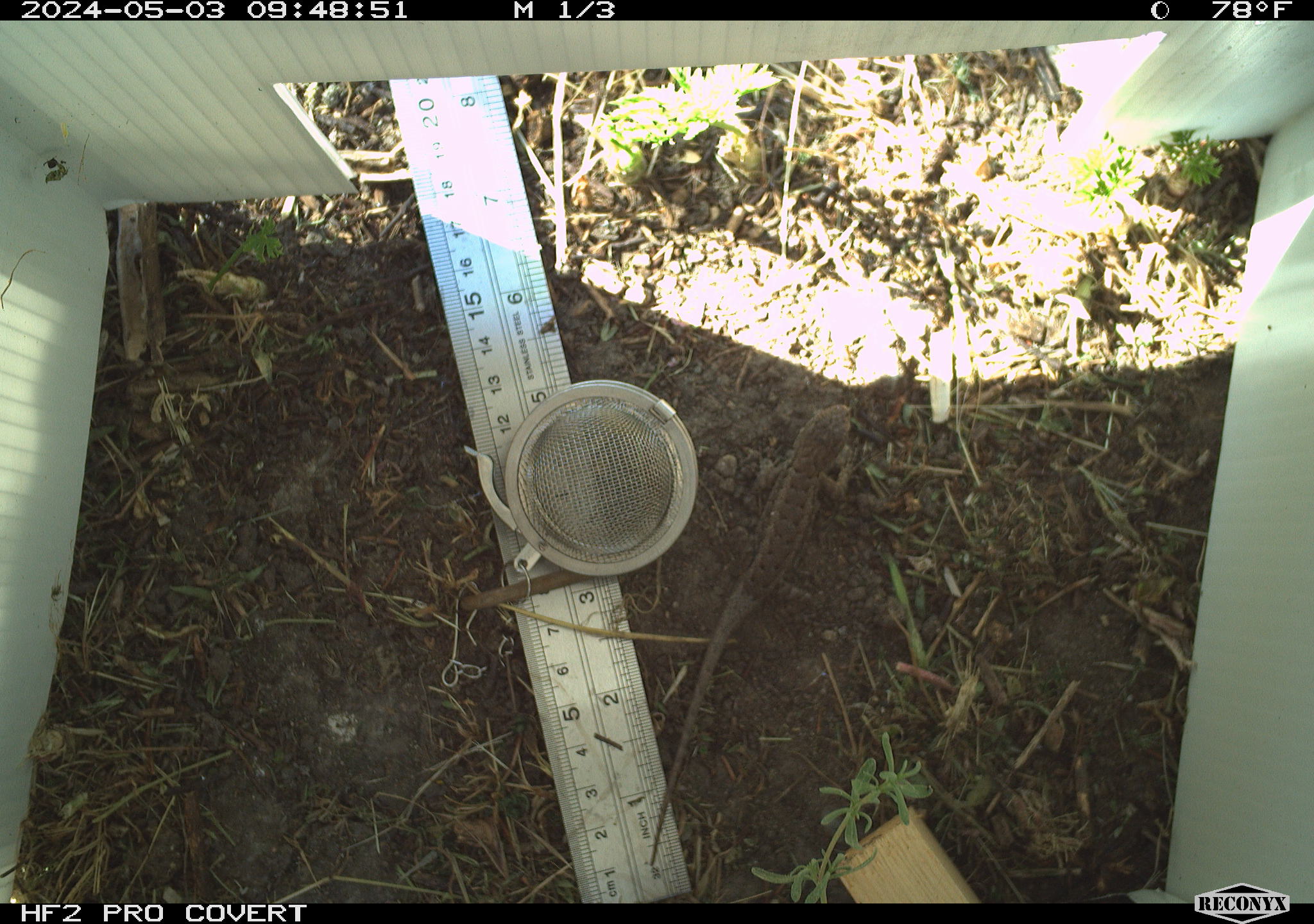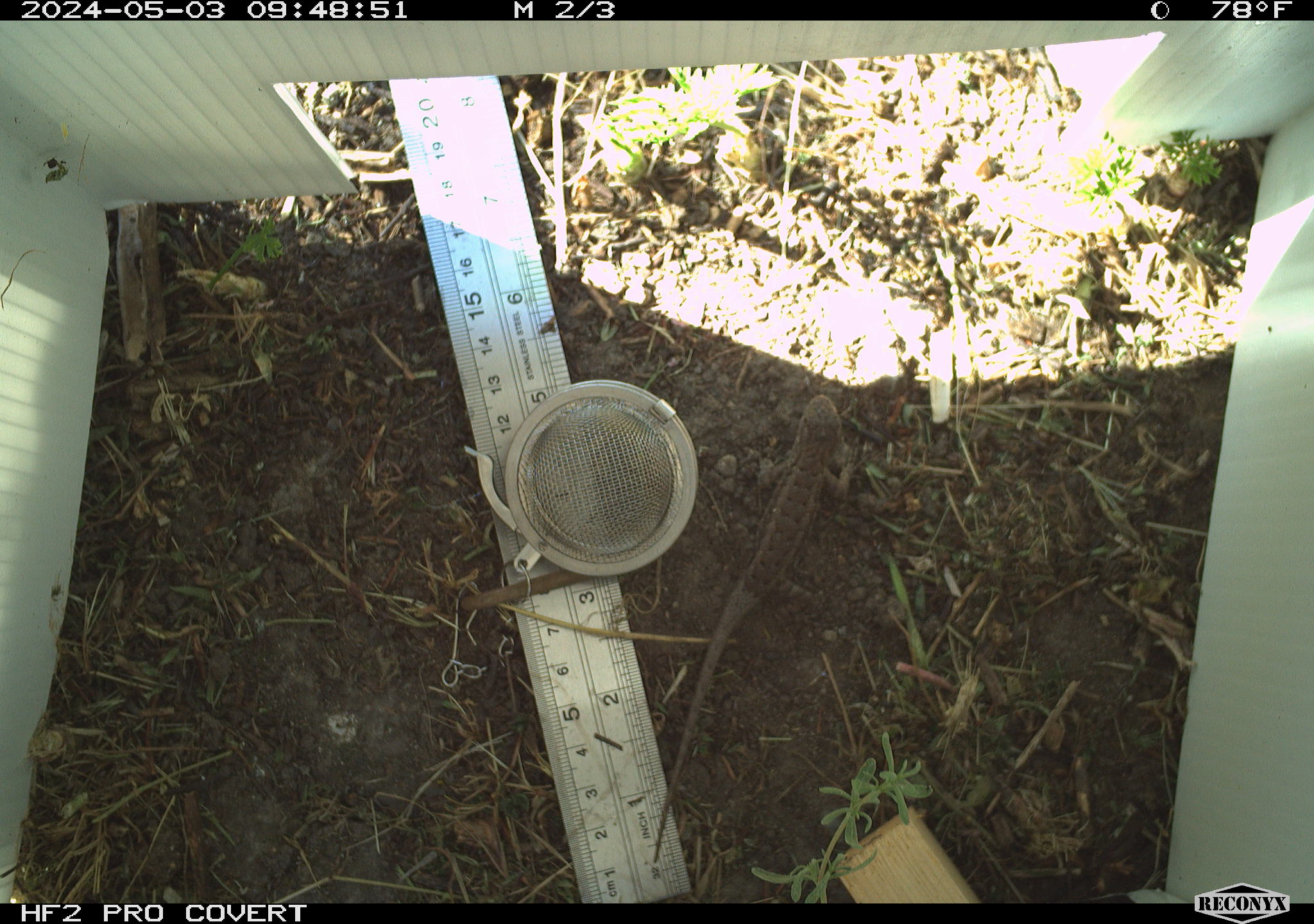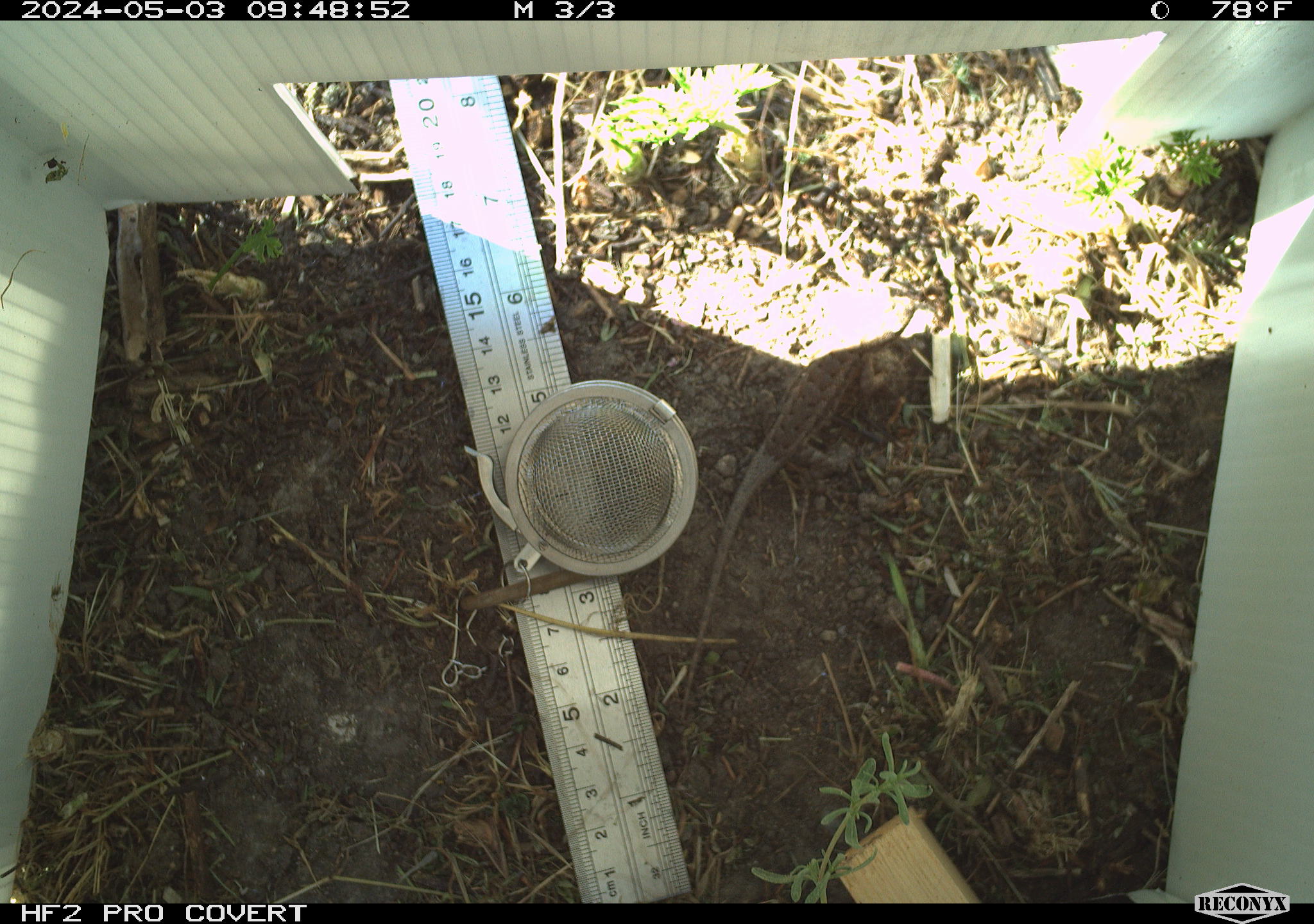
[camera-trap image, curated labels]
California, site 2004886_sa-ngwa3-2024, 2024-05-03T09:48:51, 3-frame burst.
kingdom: Animalia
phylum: Chordata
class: Reptilia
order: Squamata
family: Phrynosomatidae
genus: Sceloporus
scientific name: Sceloporus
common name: spiny lizards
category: sceloporus species